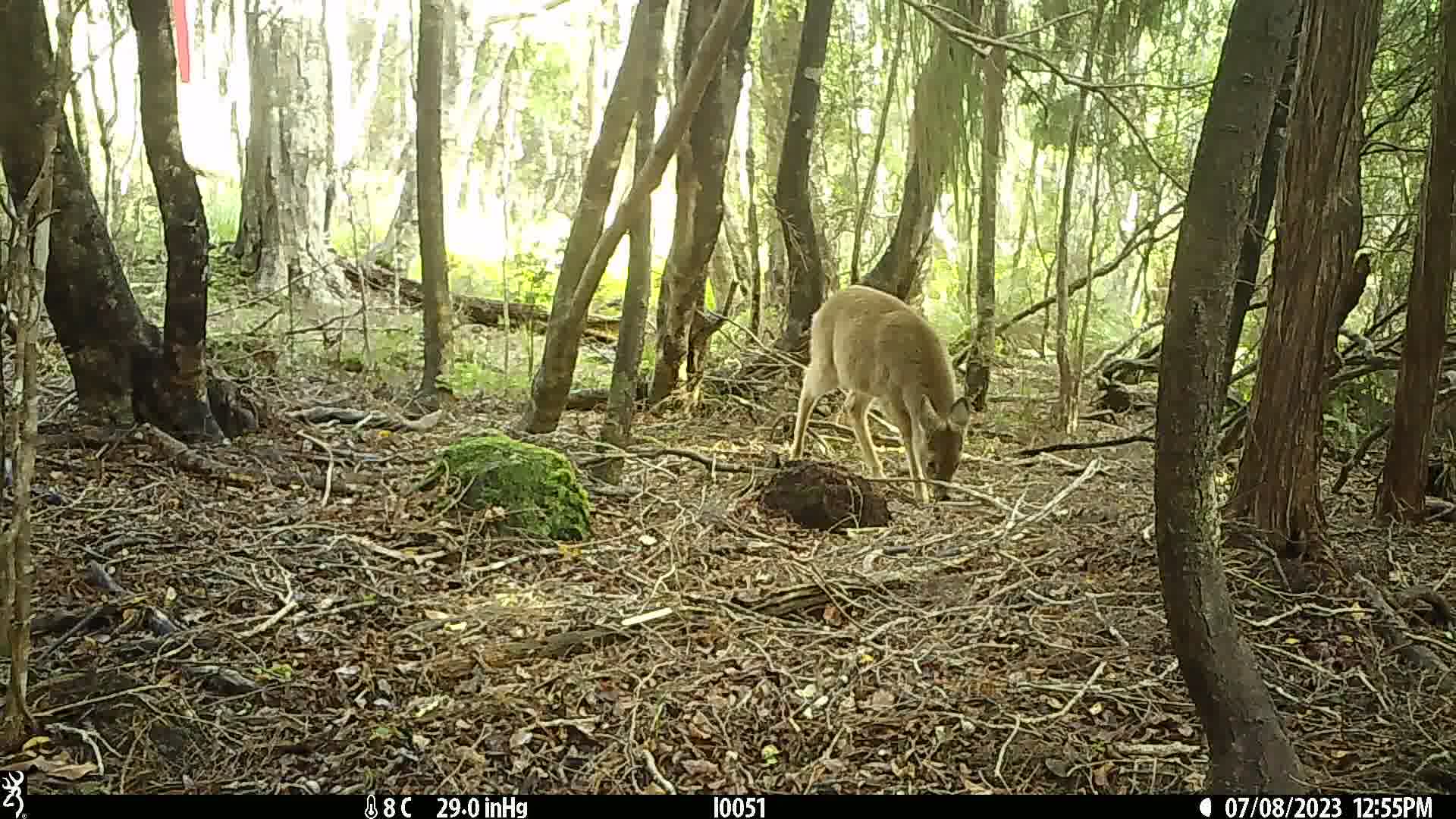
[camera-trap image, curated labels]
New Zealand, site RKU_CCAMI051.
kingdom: Animalia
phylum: Chordata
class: Mammalia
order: Artiodactyla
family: Cervidae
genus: Odocoileus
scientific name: Odocoileus virginianus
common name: white-tailed deer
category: white tailed deer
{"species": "white tailed deer (white-tailed deer) (Odocoileus virginianus)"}